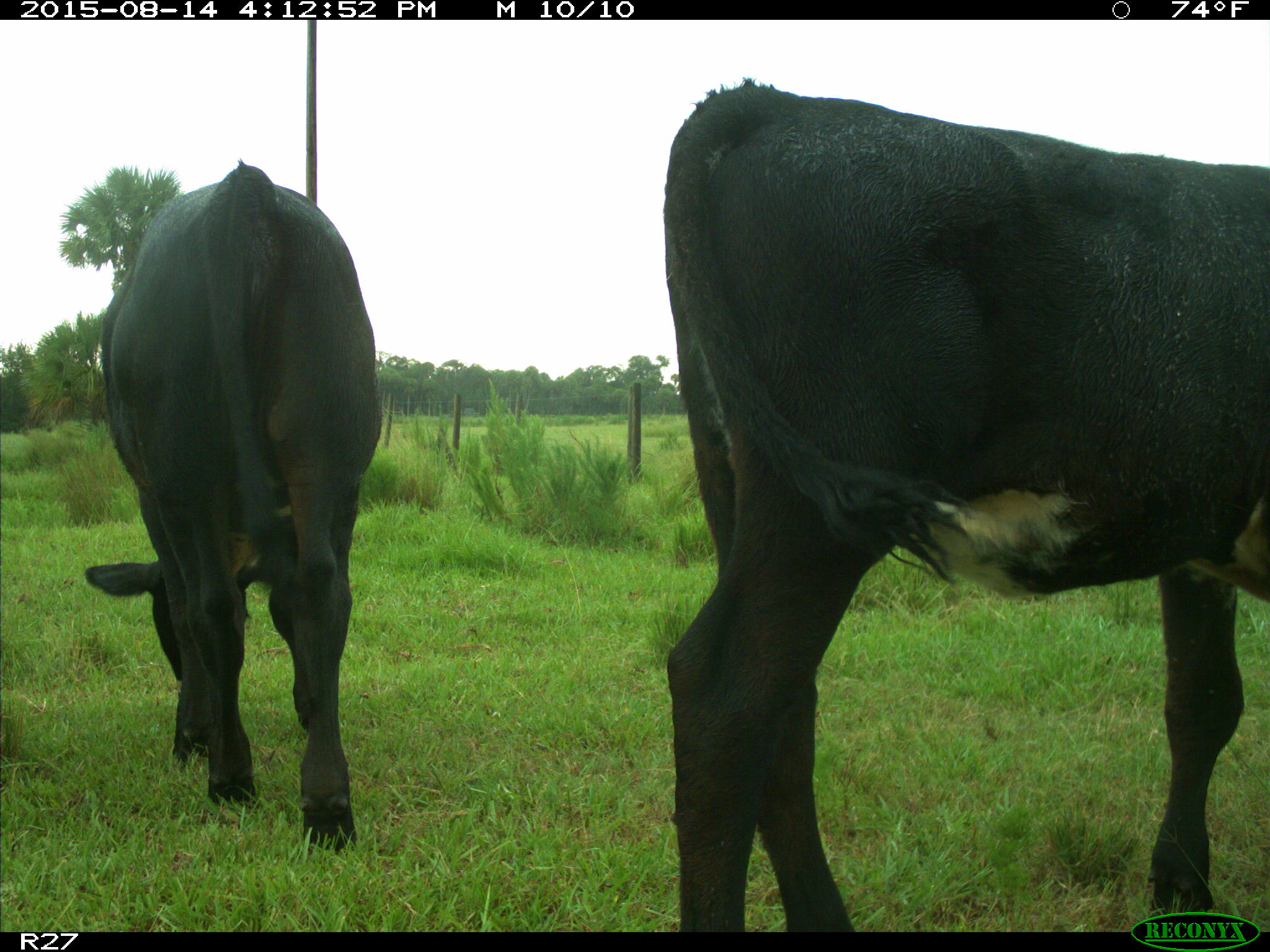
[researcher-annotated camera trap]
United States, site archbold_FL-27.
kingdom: Animalia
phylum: Chordata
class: Mammalia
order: Artiodactyla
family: Bovidae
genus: Bos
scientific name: Bos taurus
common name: domestic cow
Bos taurus (domestic cow).